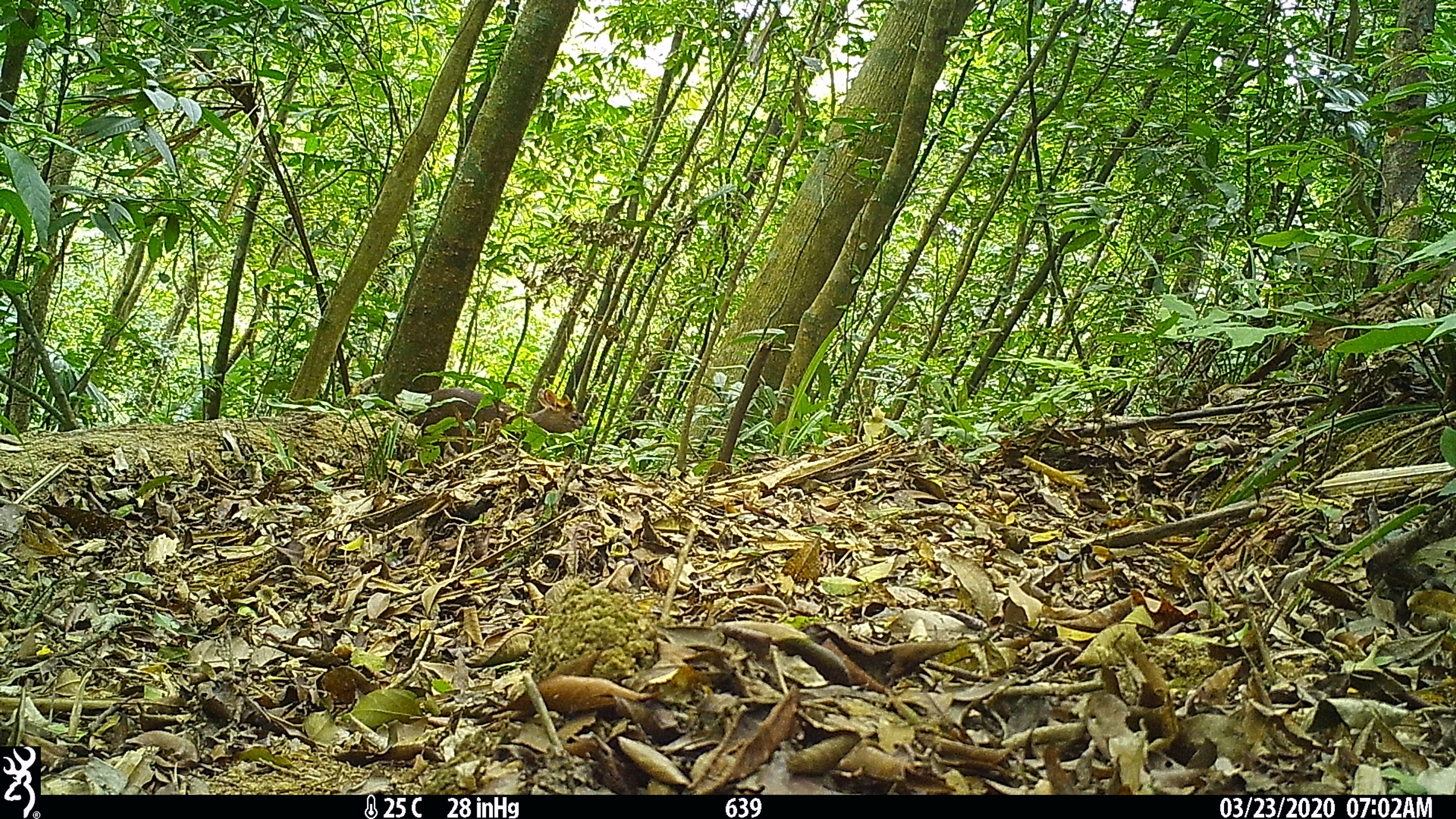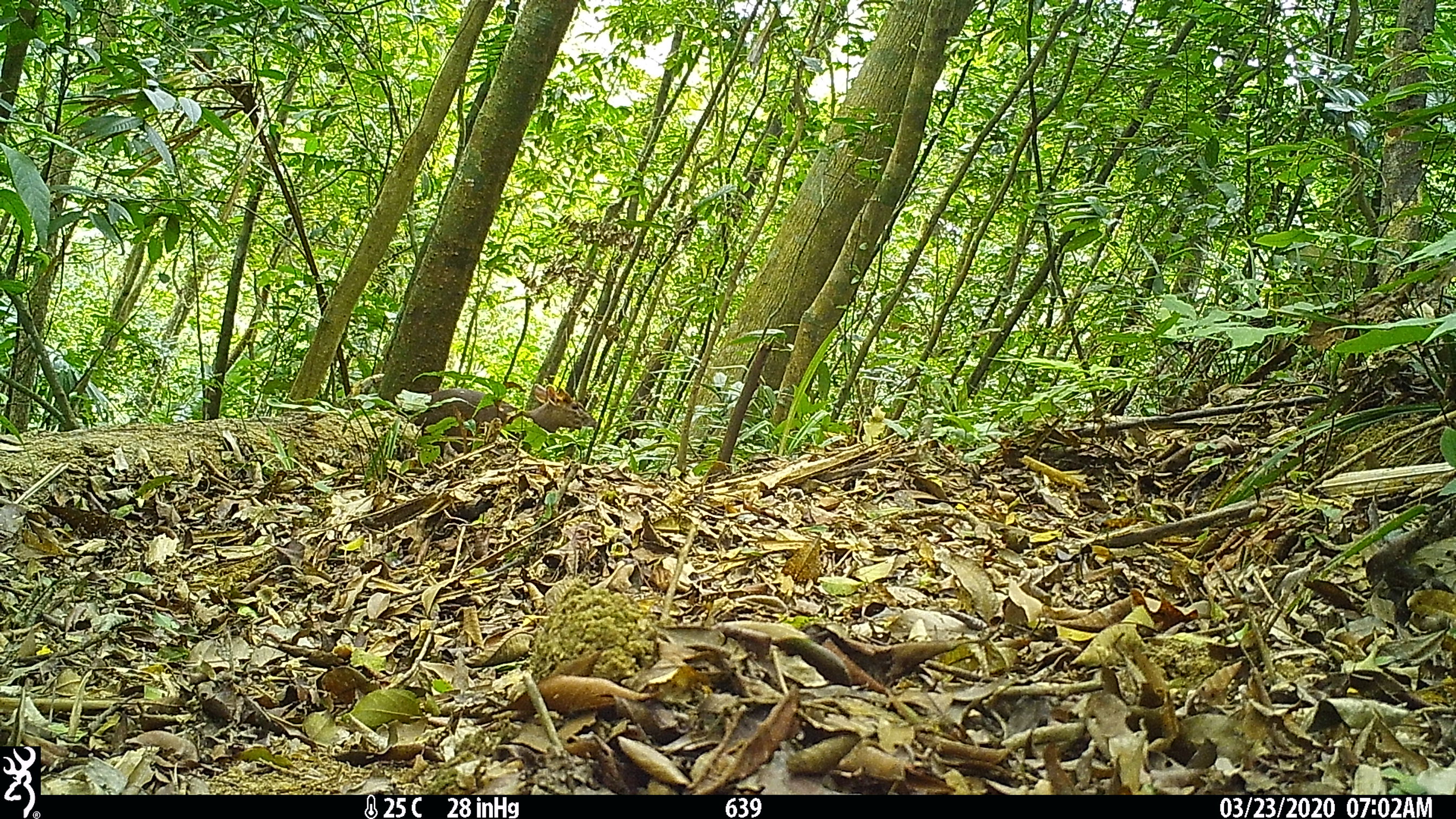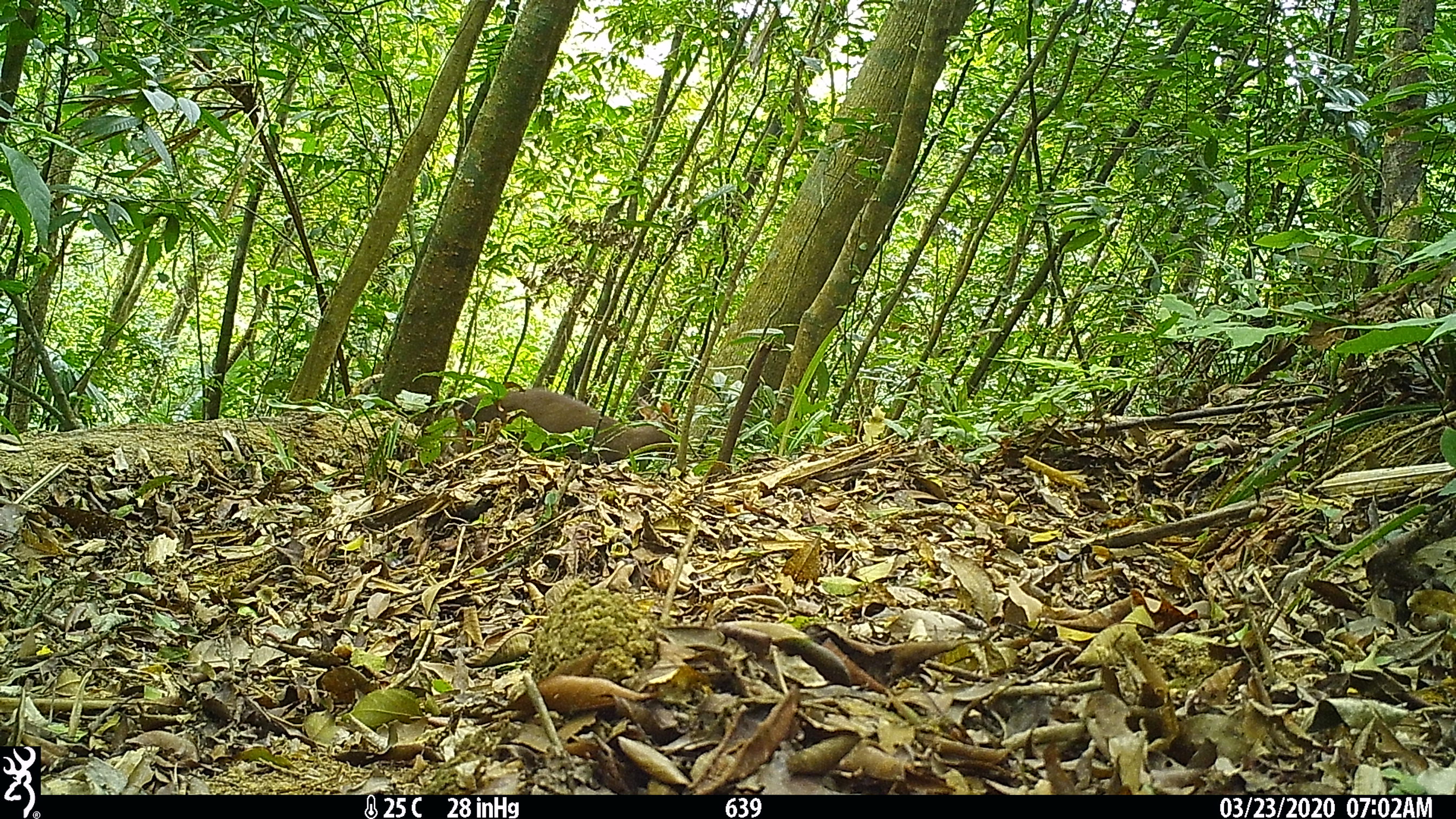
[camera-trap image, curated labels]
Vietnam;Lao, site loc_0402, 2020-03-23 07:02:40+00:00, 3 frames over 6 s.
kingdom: Animalia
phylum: Chordata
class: Mammalia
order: Artiodactyla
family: Cervidae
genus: Muntiacus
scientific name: Muntiacus rooseveltorum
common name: roosevelt's muntjac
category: roosevelts muntjac group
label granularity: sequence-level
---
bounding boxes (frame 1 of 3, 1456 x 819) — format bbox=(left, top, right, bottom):
roosevelts muntjac group: bbox=(395, 387, 593, 460)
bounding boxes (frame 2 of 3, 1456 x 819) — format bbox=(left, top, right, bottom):
roosevelts muntjac group: bbox=(395, 383, 597, 460)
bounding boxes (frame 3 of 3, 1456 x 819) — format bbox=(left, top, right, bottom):
roosevelts muntjac group: bbox=(414, 388, 678, 465)